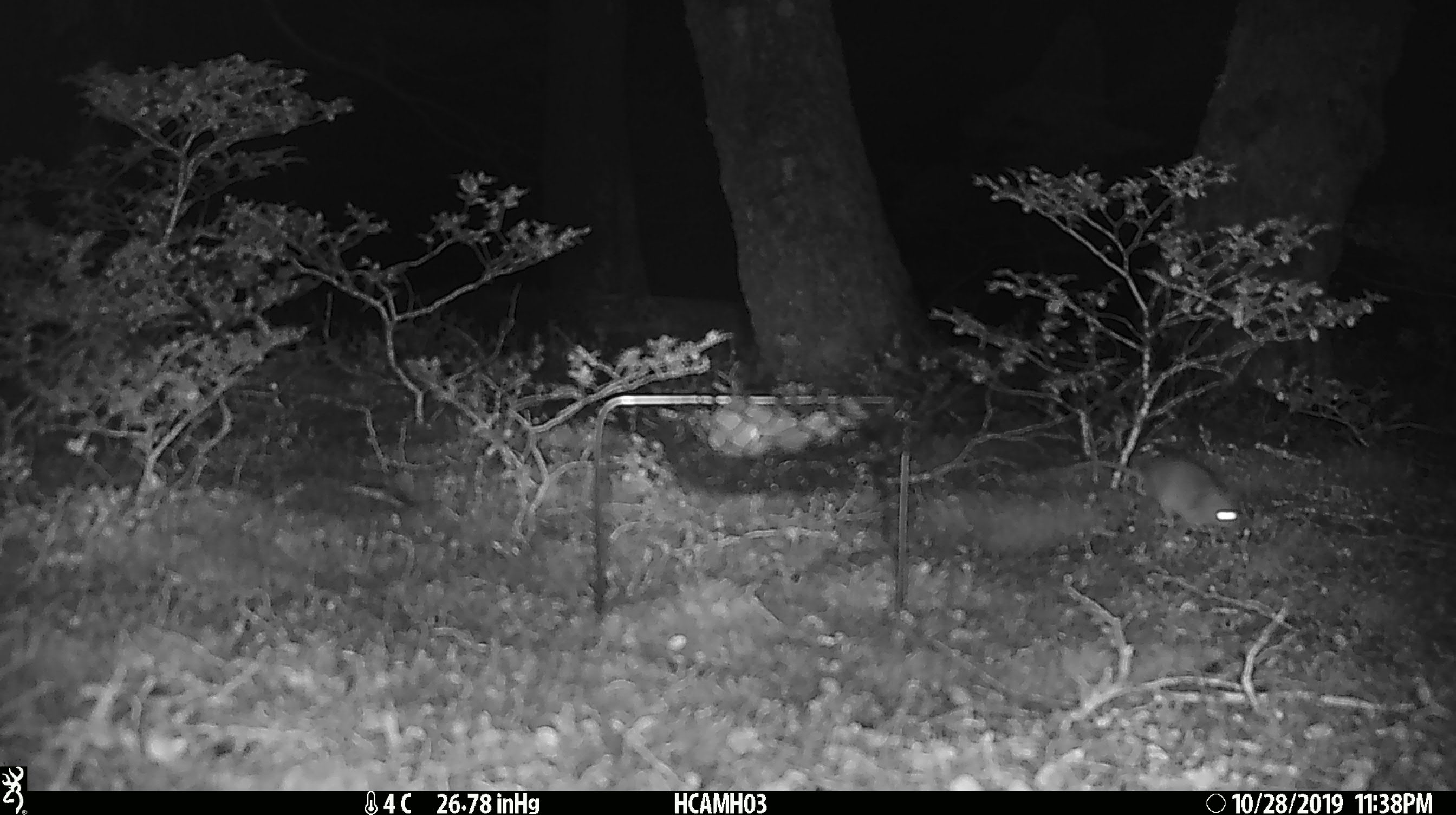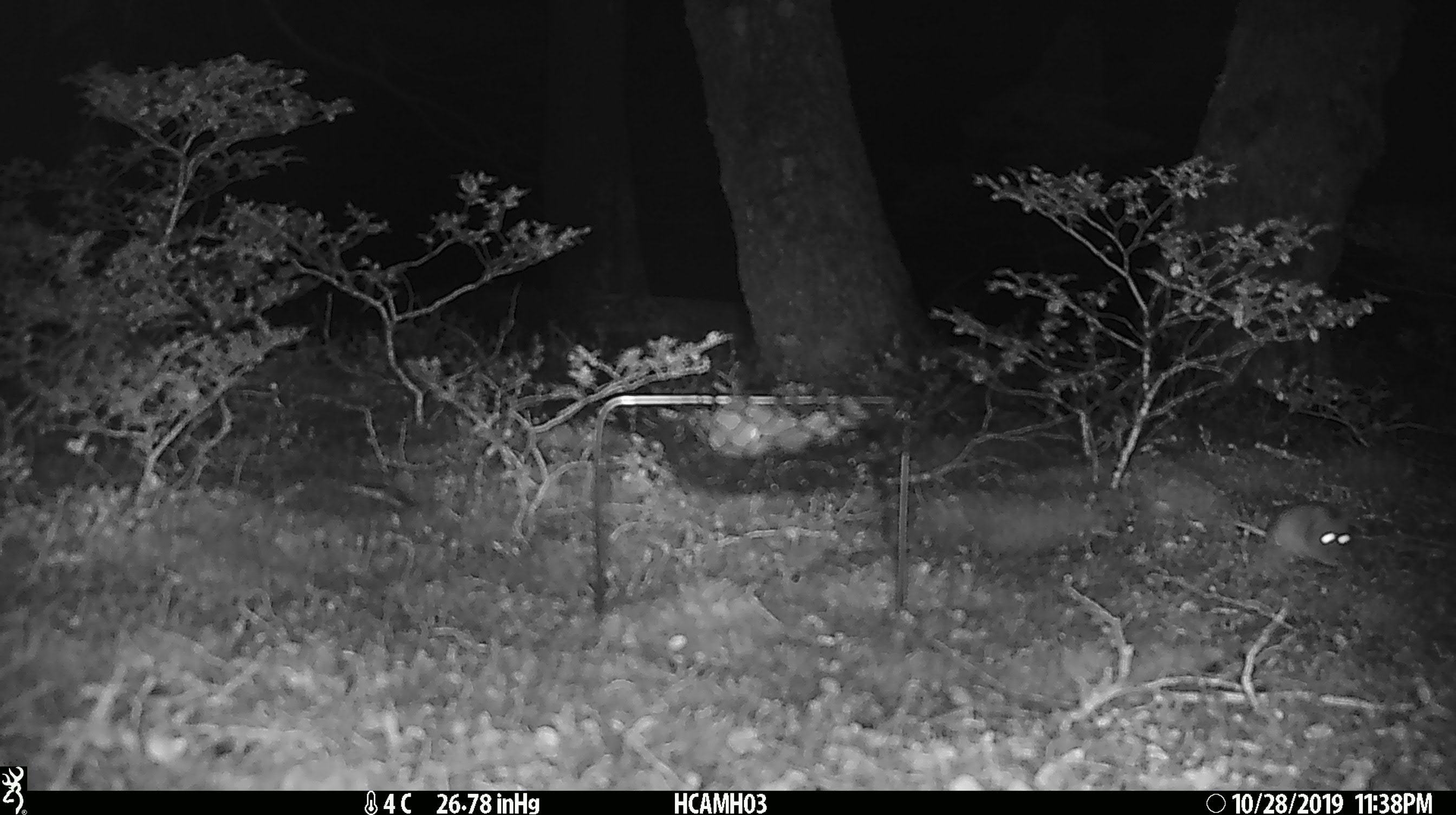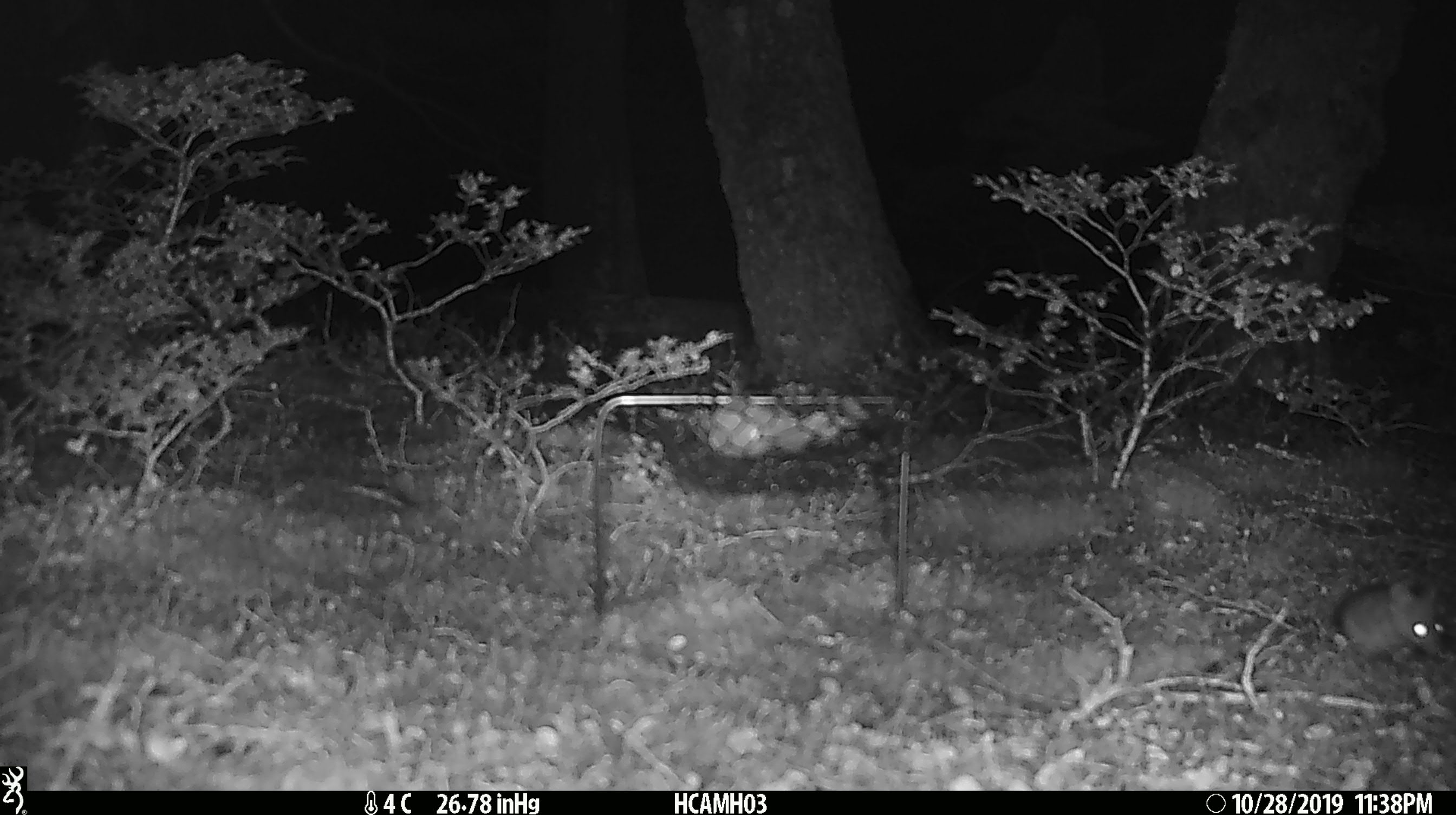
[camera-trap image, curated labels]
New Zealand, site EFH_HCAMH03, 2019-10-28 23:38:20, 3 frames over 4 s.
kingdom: Animalia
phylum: Chordata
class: Mammalia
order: Rodentia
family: Muridae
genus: Mus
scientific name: Mus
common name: mouse